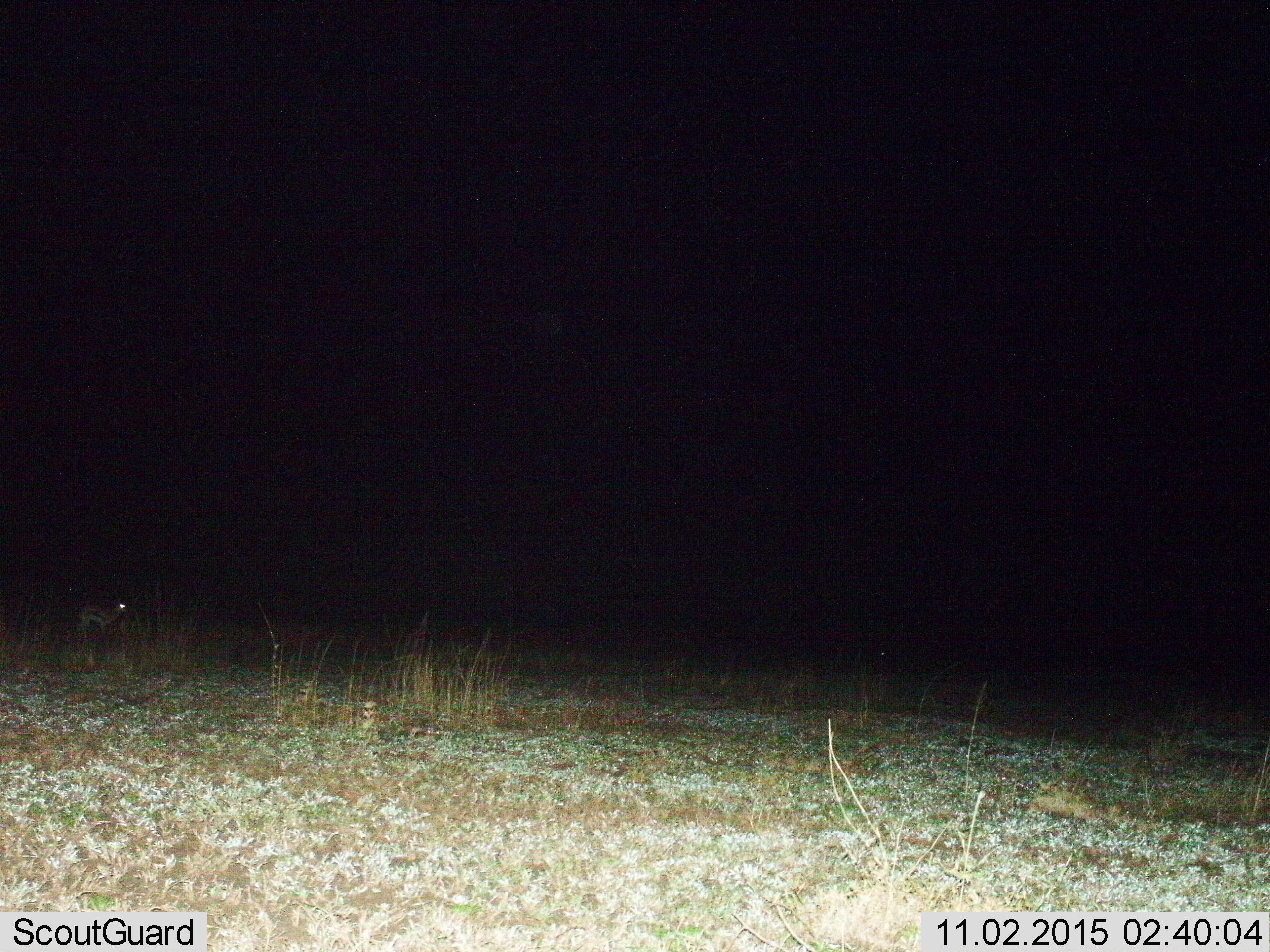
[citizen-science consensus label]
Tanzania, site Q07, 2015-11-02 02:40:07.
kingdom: Animalia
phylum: Chordata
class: Mammalia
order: Artiodactyla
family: Bovidae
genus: Eudorcas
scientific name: Eudorcas thomsonii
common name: thomson's gazelle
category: gazellethomsons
Gazellethomsons (thomson's gazelle) (Eudorcas thomsonii), count 1. Behavior (volunteer vote fractions): standing 100%, resting 0%, moving 0%, interacting 0%. Young present (vote fraction): 0%. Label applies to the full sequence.